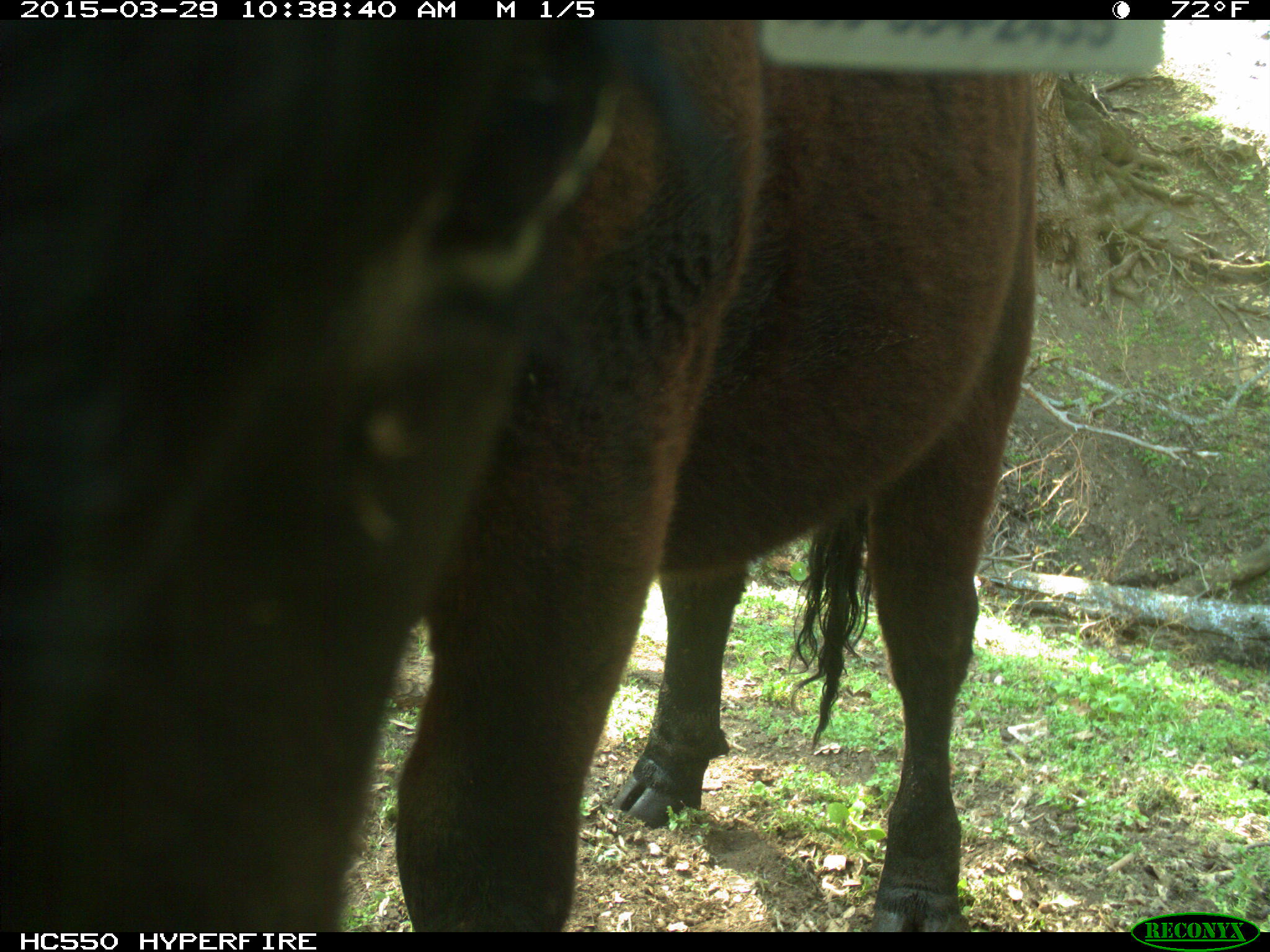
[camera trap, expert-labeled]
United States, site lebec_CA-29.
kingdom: Animalia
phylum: Chordata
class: Mammalia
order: Artiodactyla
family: Bovidae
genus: Bos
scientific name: Bos taurus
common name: domestic cow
Bos taurus (domestic cow).